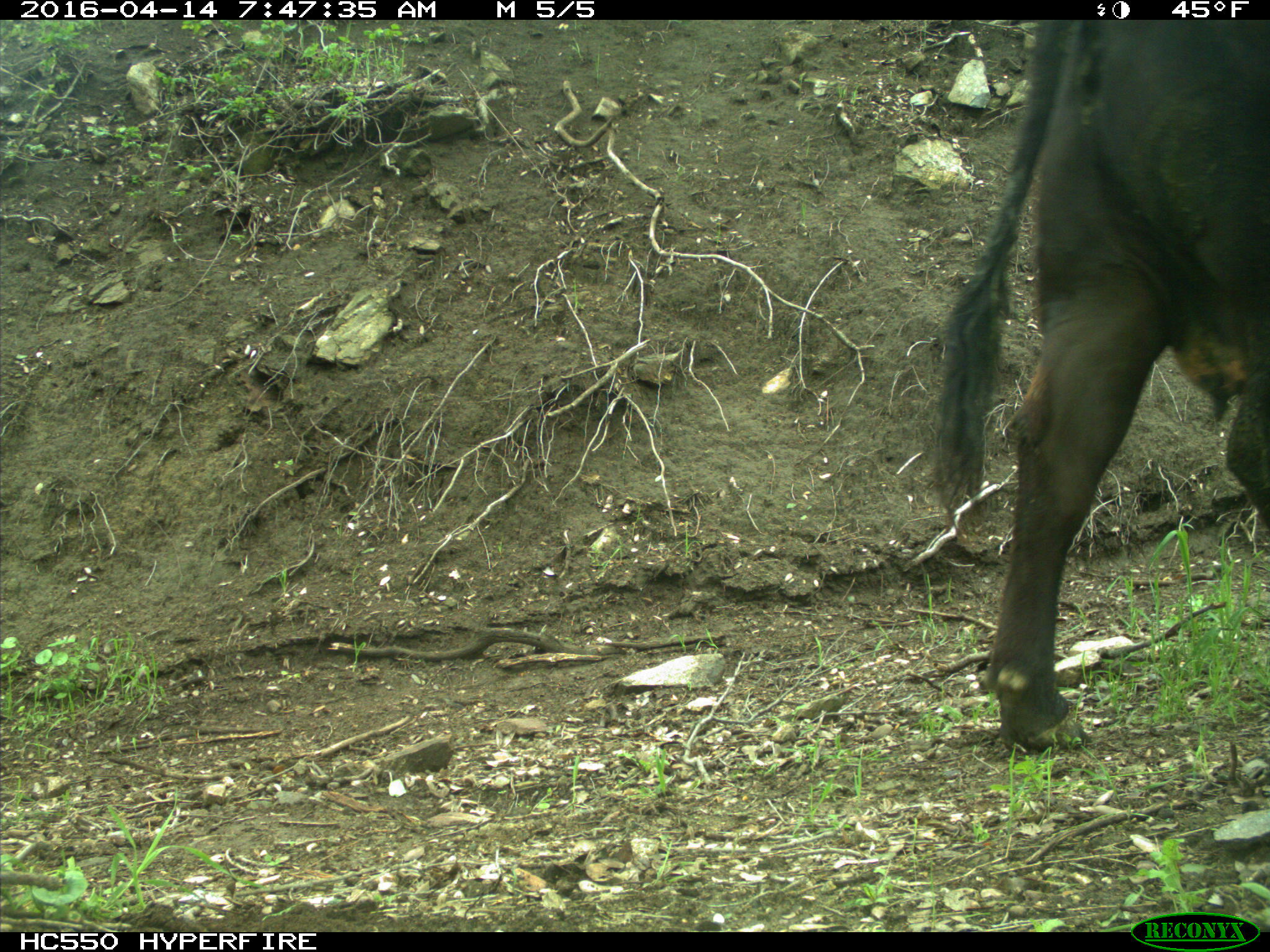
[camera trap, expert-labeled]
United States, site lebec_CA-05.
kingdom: Animalia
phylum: Chordata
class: Mammalia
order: Artiodactyla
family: Bovidae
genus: Bos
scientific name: Bos taurus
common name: domestic cow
Bos taurus (domestic cow).